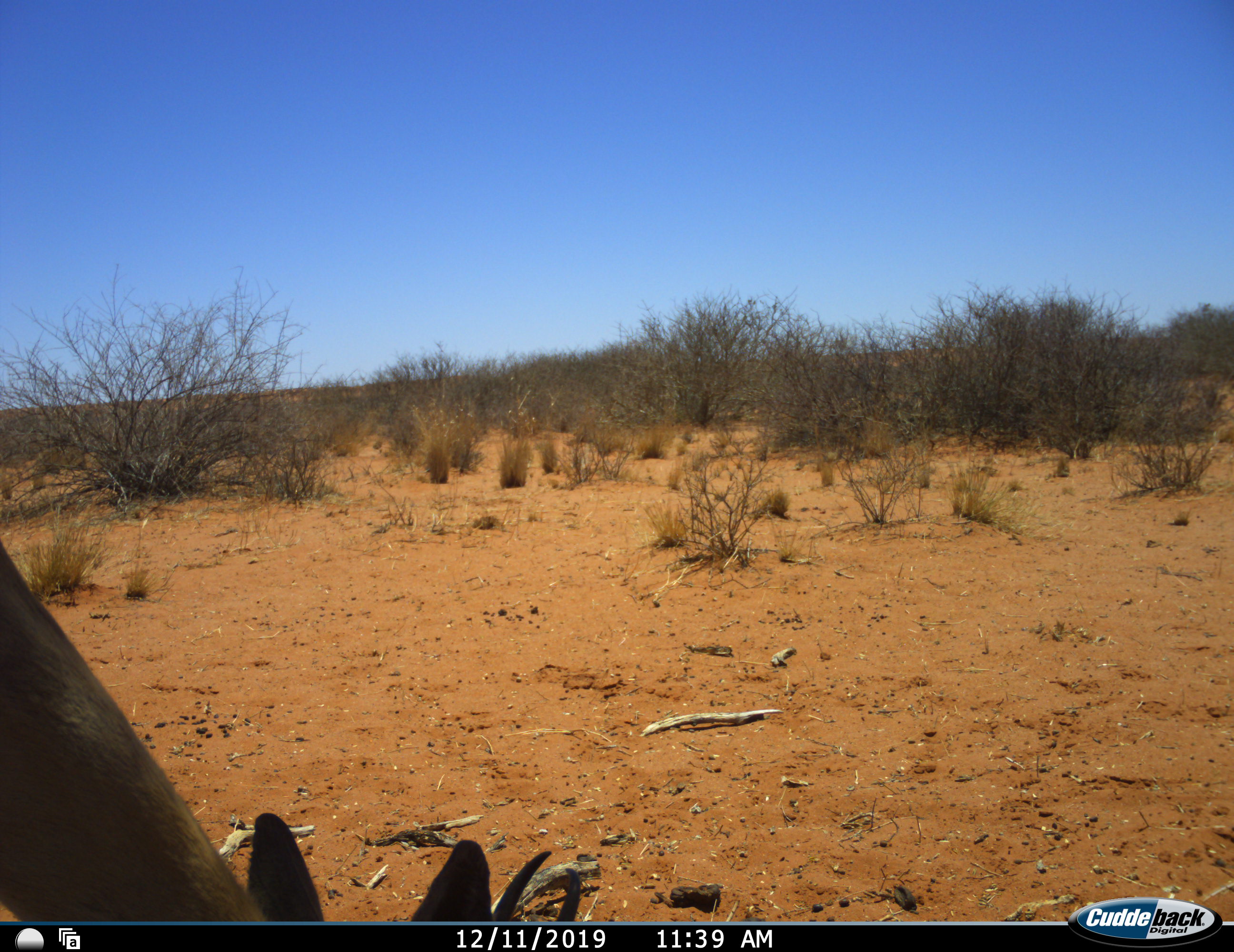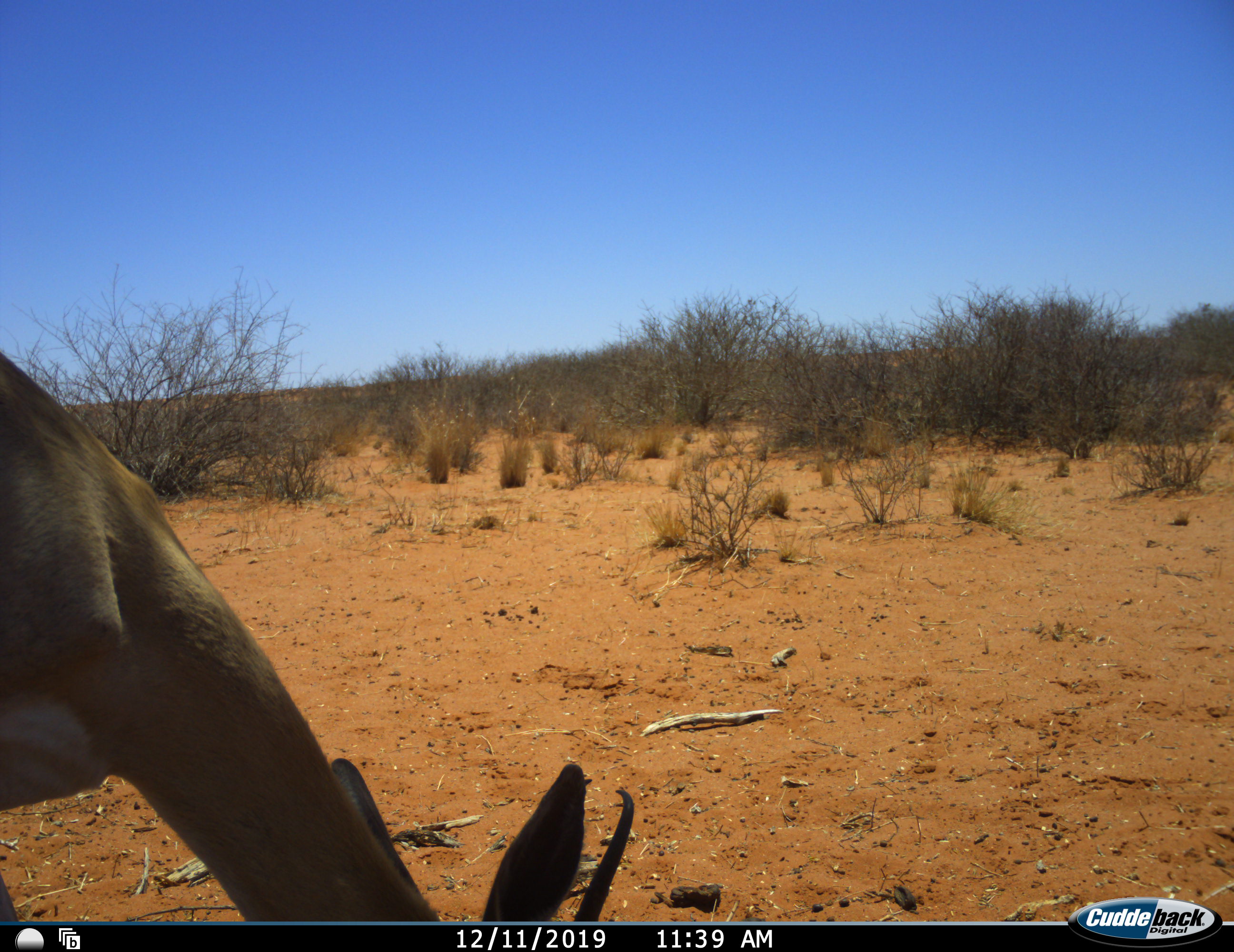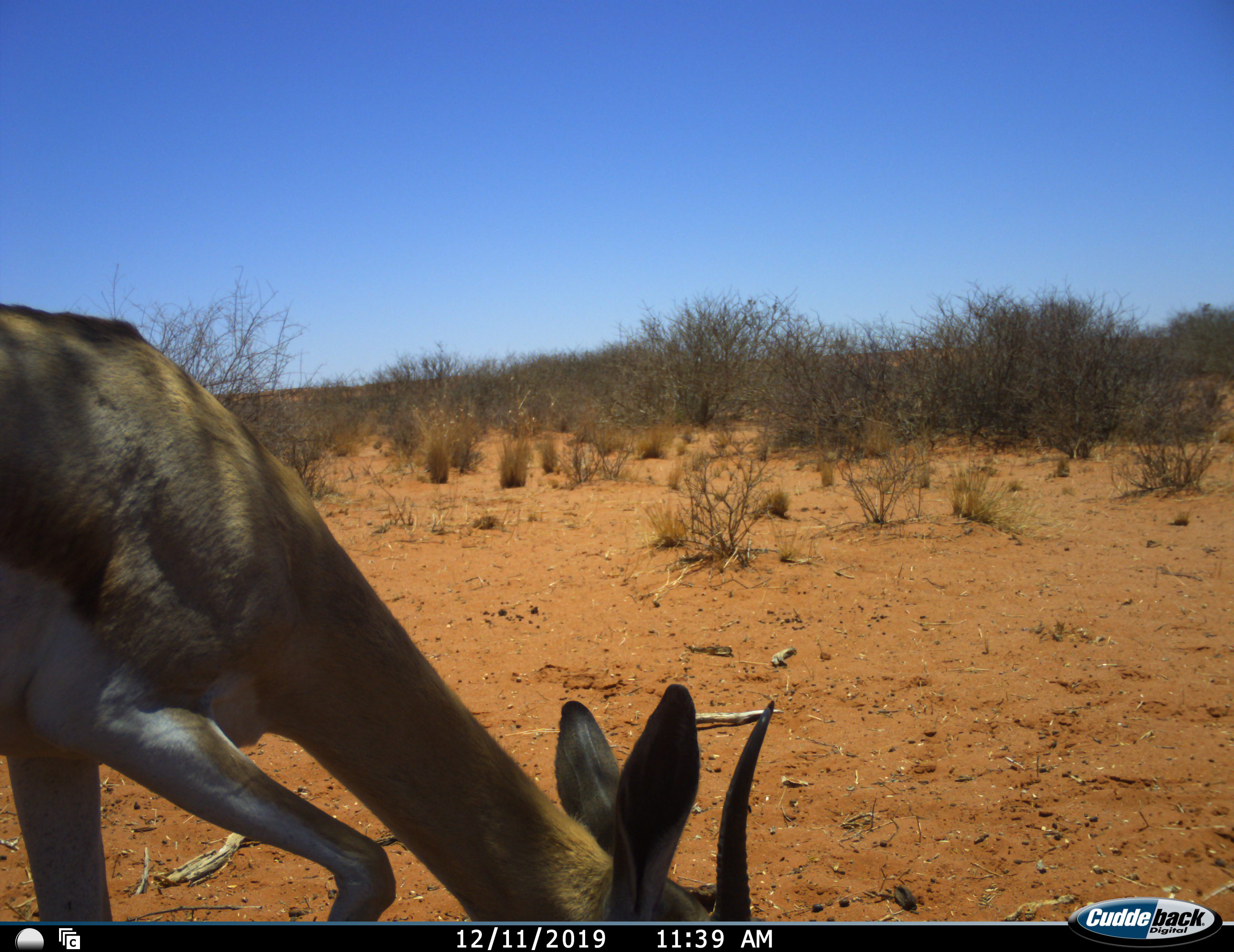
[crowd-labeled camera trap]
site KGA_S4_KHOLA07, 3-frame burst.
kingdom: Animalia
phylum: Chordata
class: Mammalia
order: Artiodactyla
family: Bovidae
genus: Antidorcas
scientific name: Antidorcas marsupialis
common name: springbok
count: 1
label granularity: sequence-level